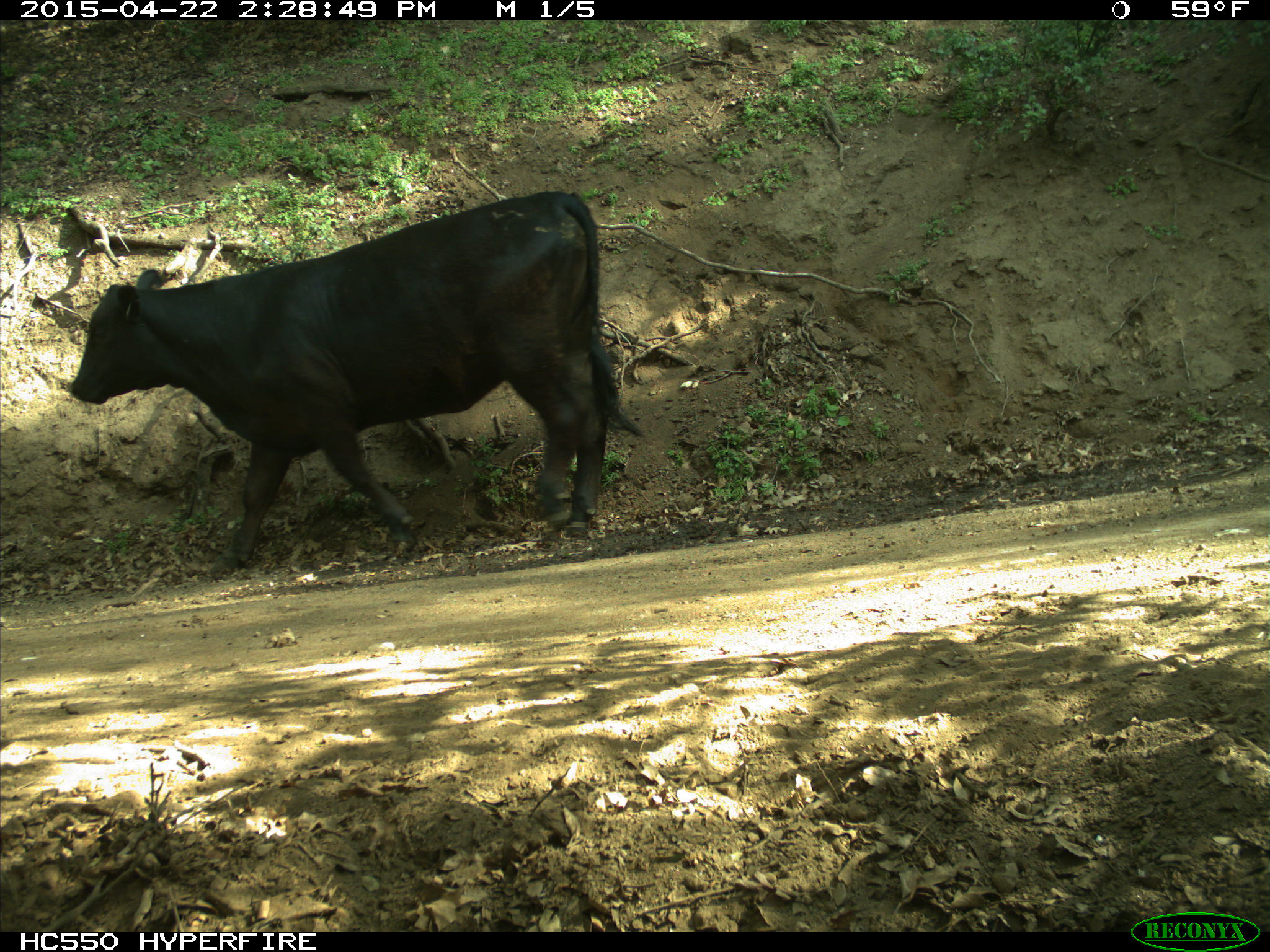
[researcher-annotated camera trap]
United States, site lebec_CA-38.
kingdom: Animalia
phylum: Chordata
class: Mammalia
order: Artiodactyla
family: Bovidae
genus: Bos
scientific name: Bos taurus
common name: domestic cow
Bos taurus (domestic cow).